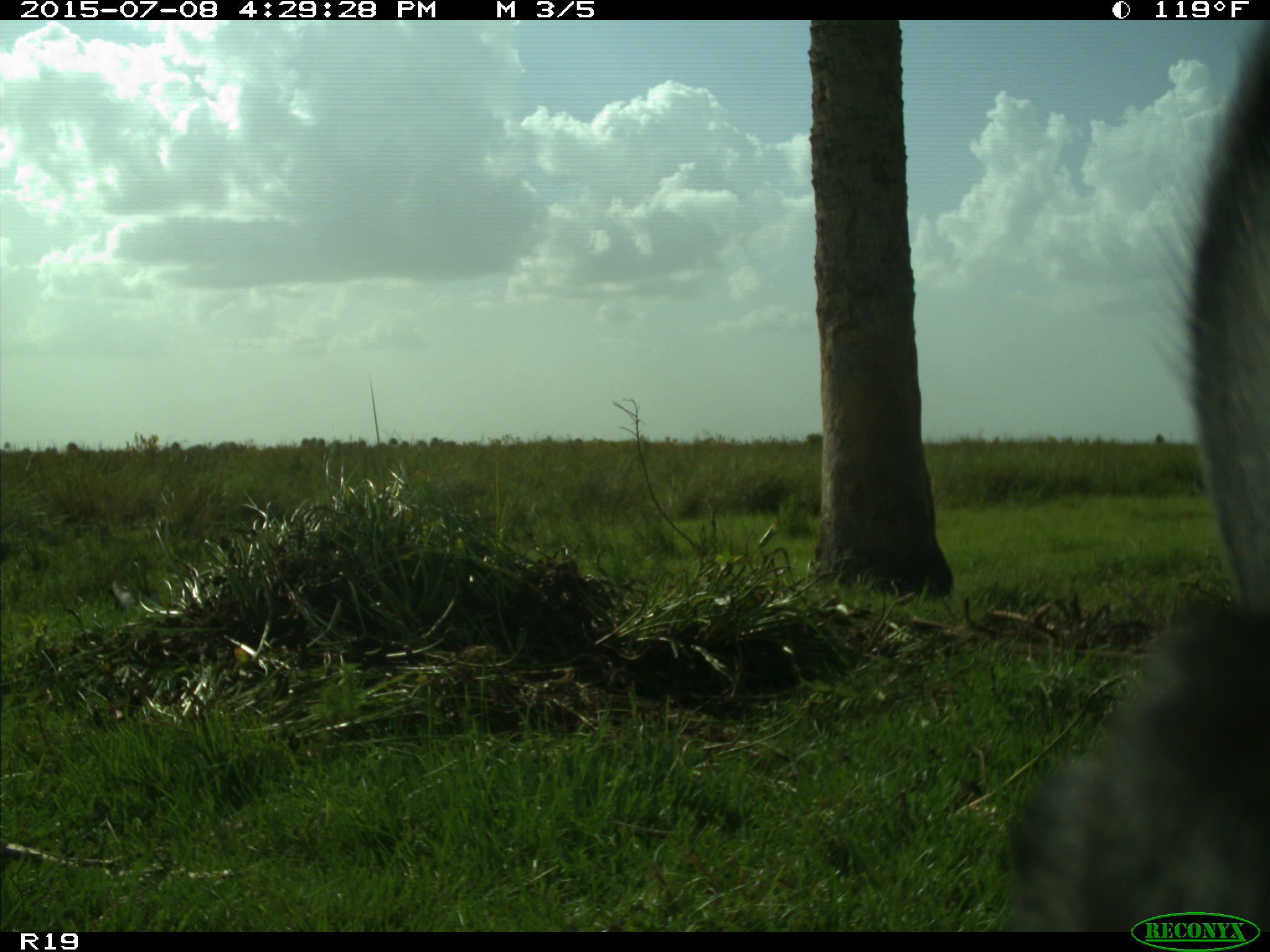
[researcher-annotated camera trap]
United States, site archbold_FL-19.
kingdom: Animalia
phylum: Chordata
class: Mammalia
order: Artiodactyla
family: Bovidae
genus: Bos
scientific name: Bos taurus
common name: domestic cow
Bos taurus (domestic cow).